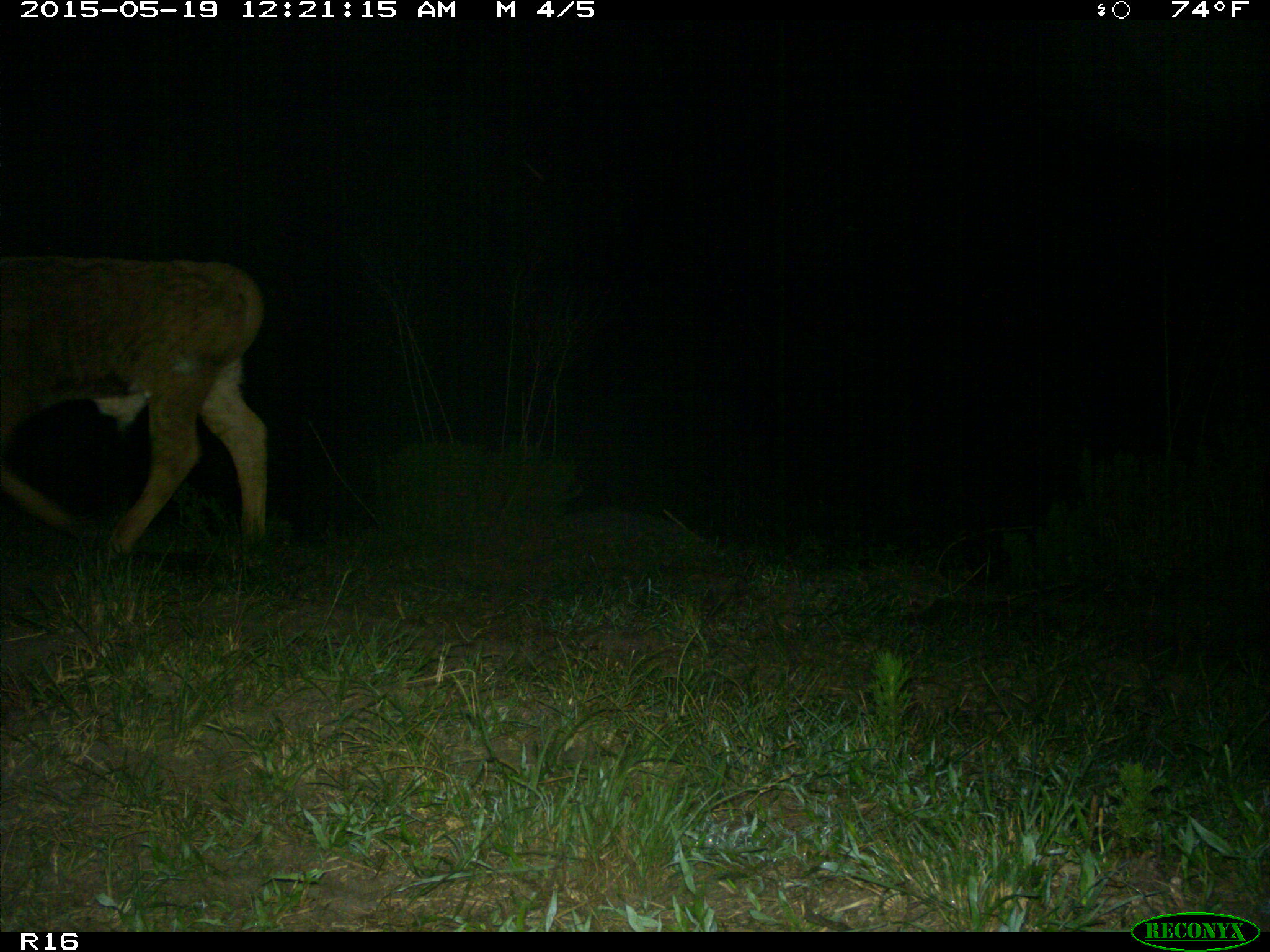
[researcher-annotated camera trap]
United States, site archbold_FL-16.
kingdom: Animalia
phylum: Chordata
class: Mammalia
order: Artiodactyla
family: Bovidae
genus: Bos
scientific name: Bos taurus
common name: domestic cow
Bos taurus (domestic cow).